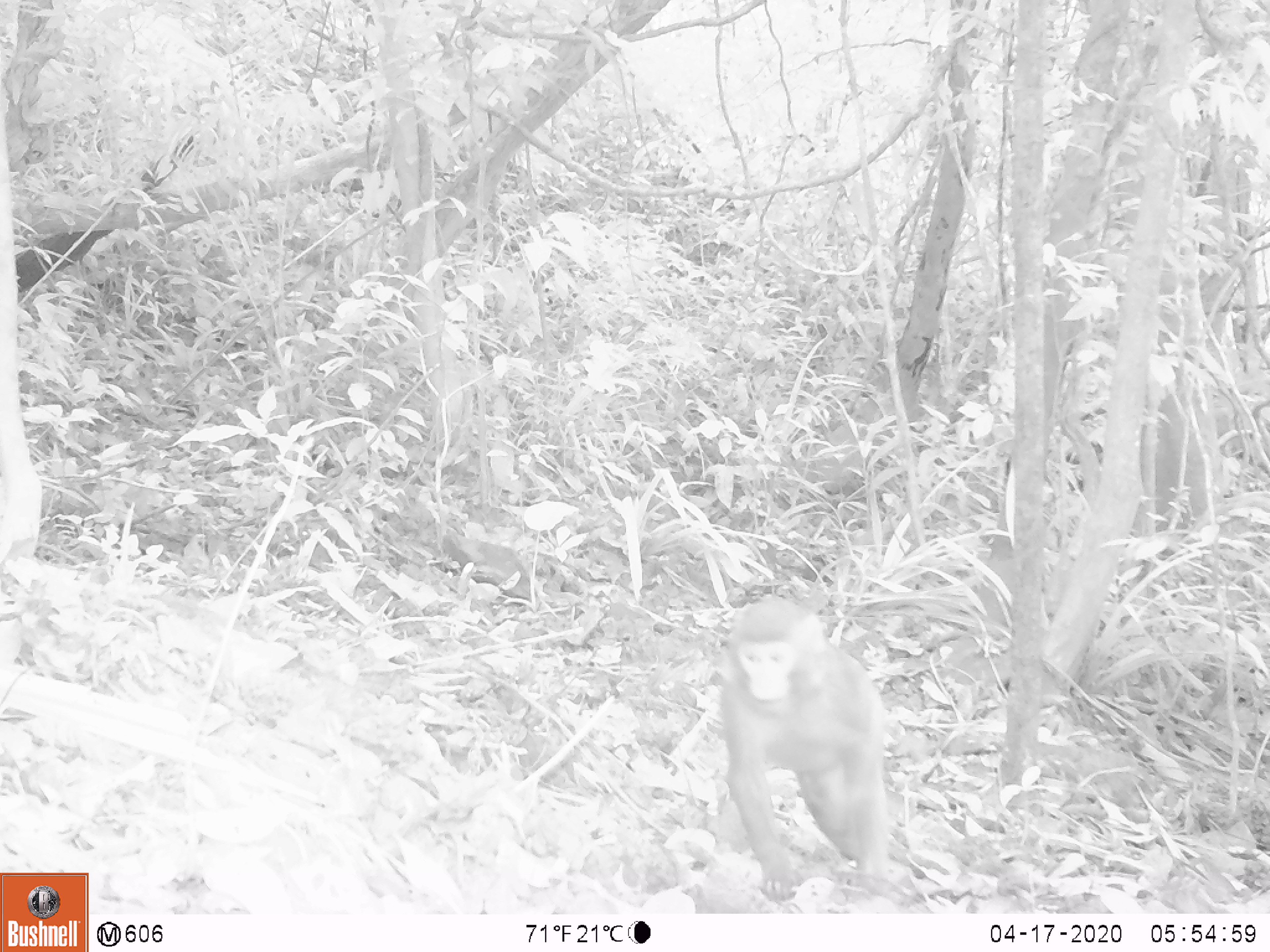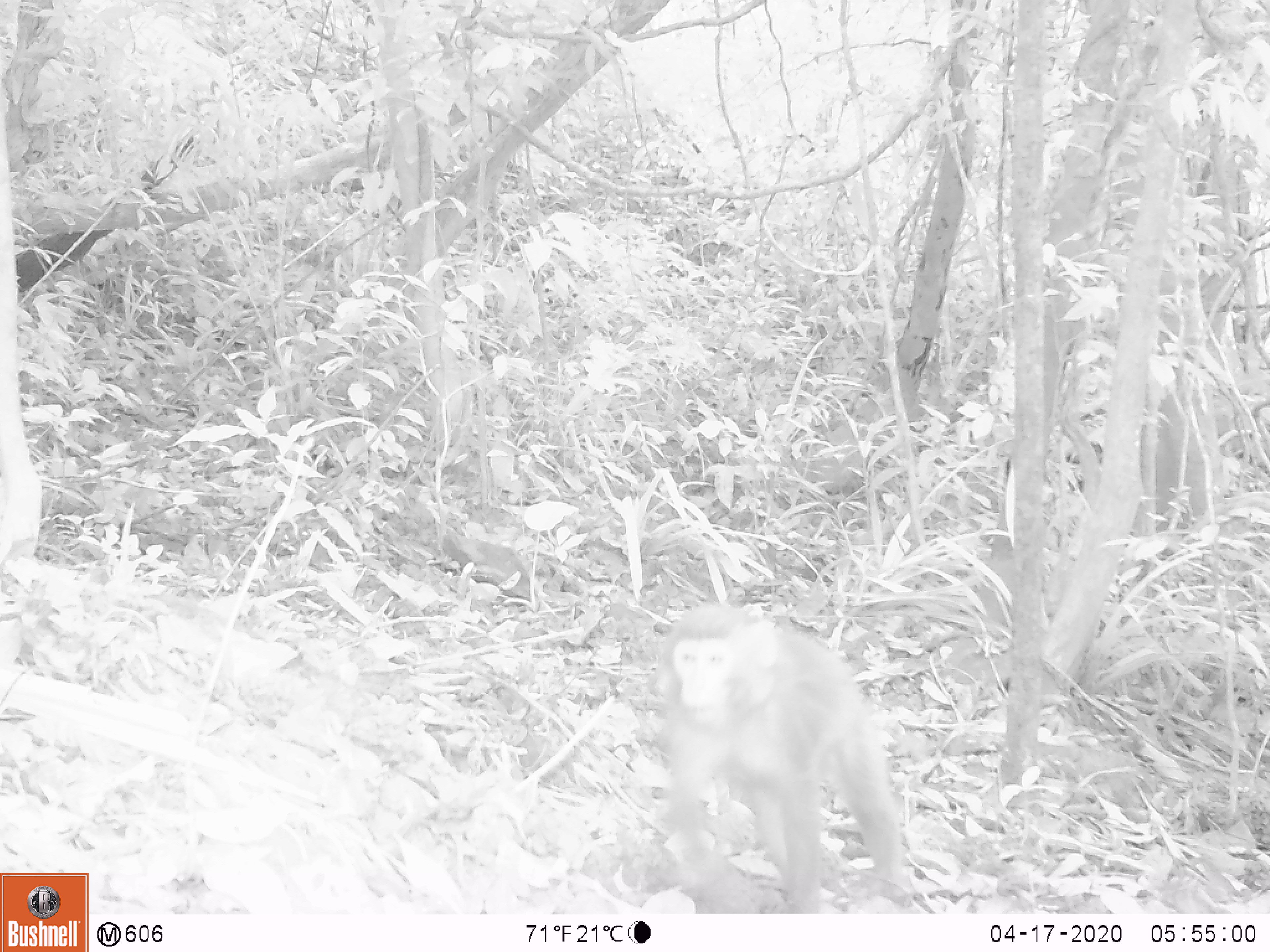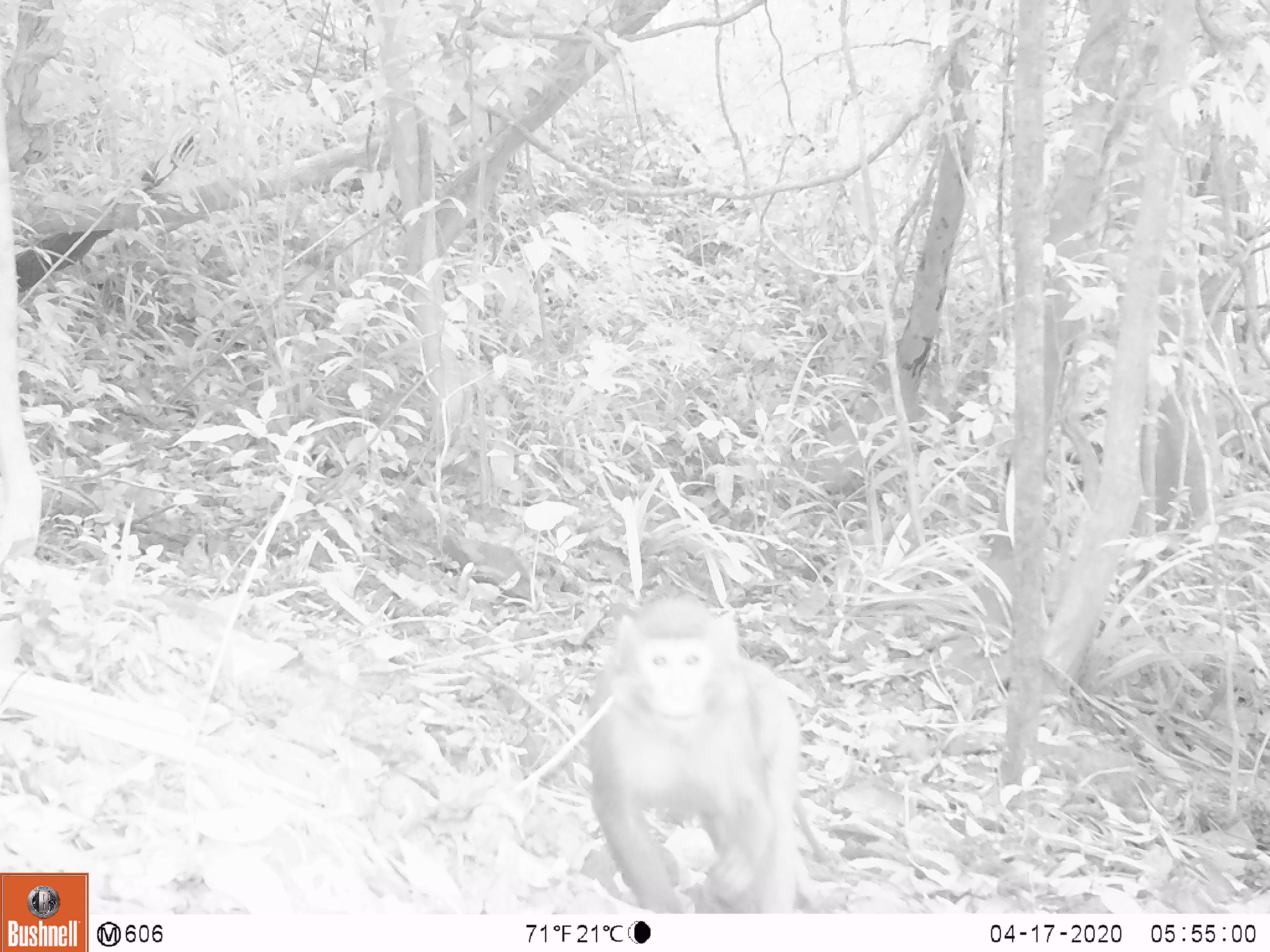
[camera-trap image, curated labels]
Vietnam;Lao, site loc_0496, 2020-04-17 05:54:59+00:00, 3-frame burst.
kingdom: Animalia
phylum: Chordata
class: Mammalia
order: Primates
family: Cercopithecidae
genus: Macaca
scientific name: Macaca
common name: macaques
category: assam or rhesus macaque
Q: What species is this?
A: Assam or rhesus macaque (macaques) (Macaca).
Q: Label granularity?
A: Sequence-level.